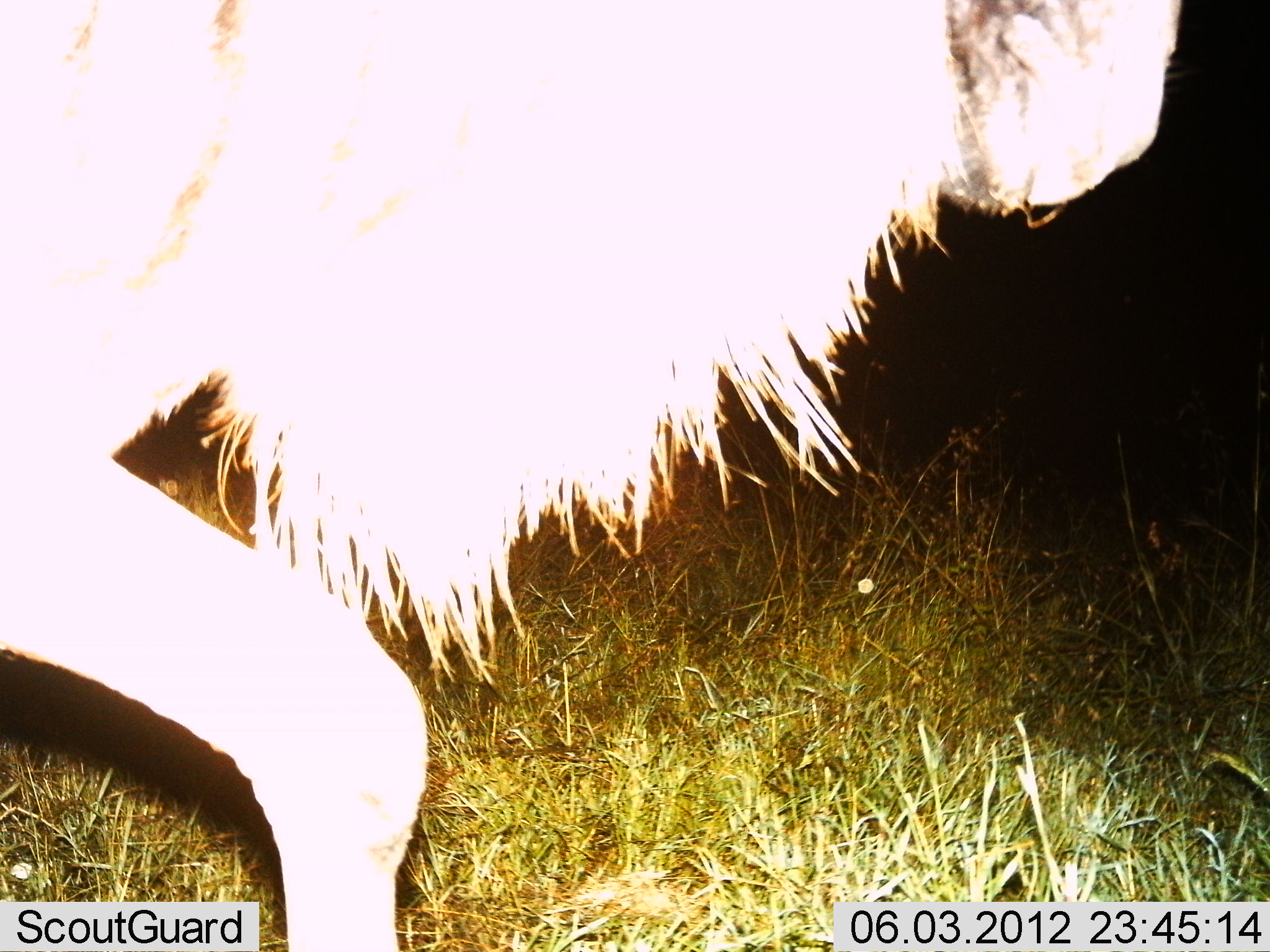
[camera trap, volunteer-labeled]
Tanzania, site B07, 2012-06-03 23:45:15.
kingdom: Animalia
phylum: Chordata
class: Mammalia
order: Artiodactyla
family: Bovidae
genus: Connochaetes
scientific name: Connochaetes taurinus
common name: blue wildebeest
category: wildebeest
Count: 1.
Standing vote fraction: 10%.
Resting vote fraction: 0%.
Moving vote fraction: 90%.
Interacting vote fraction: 0%.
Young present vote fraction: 0%.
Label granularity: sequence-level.